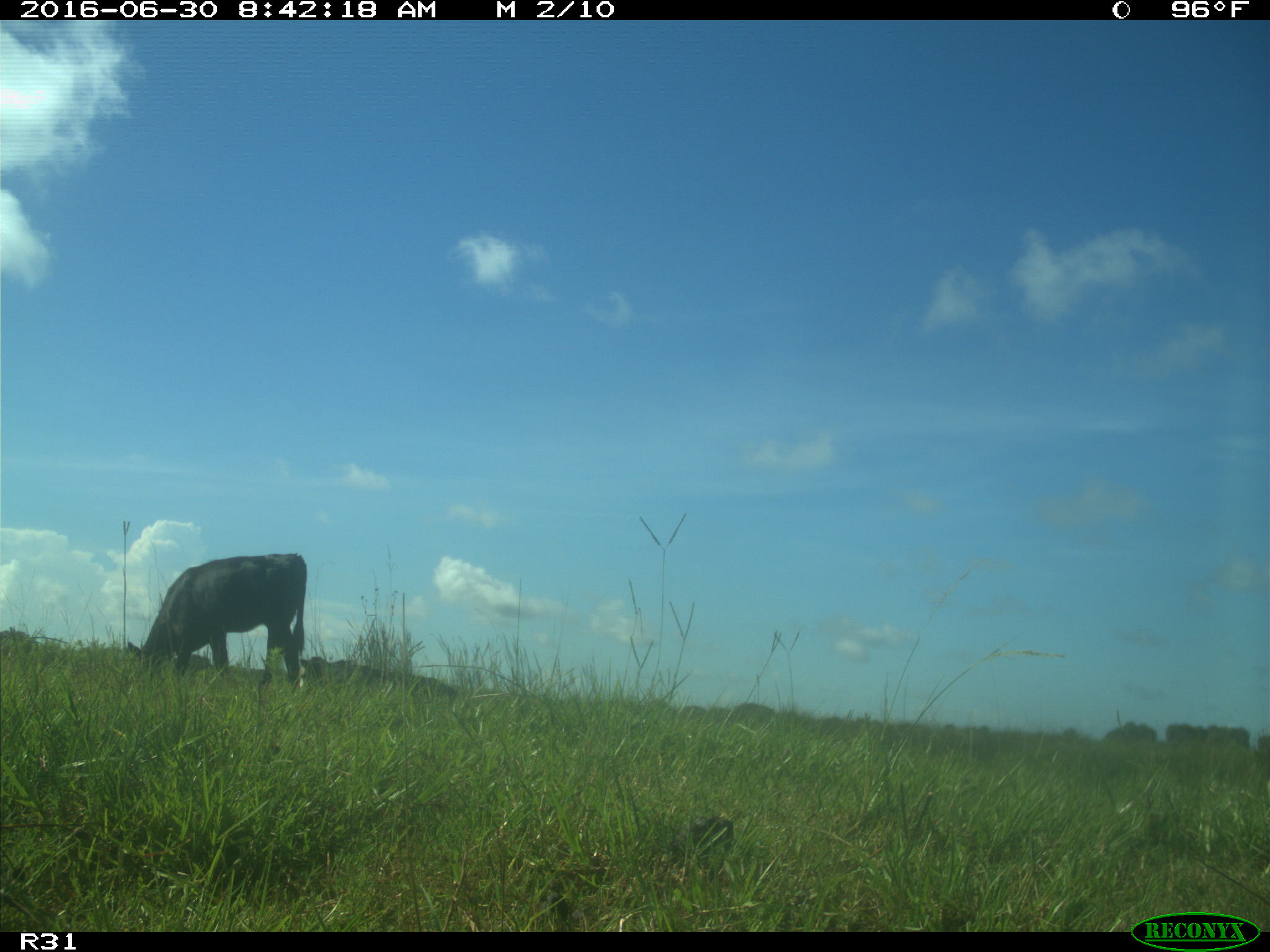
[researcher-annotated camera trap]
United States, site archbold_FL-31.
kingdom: Animalia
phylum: Chordata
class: Mammalia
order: Artiodactyla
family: Bovidae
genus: Bos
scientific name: Bos taurus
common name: domestic cow